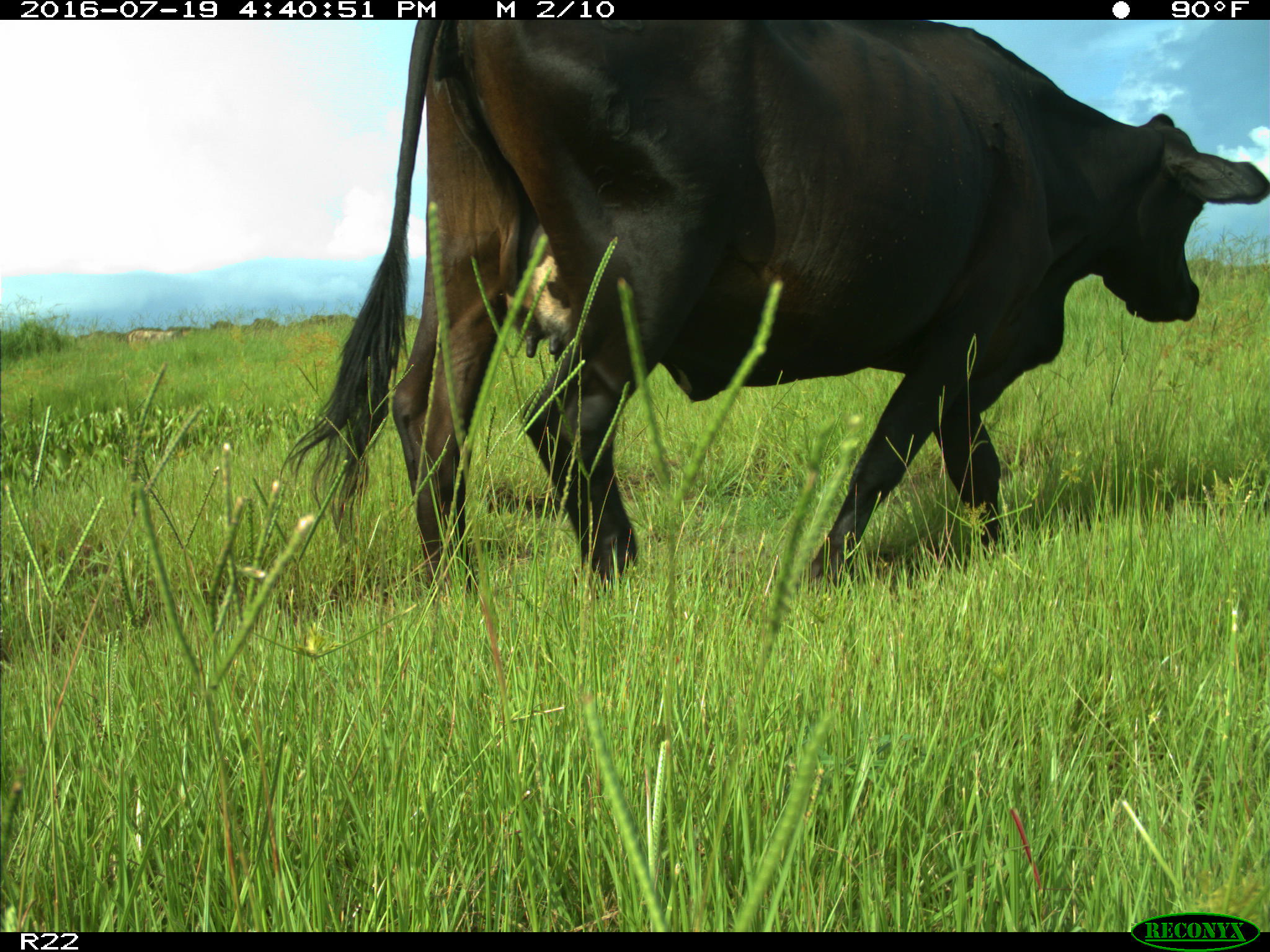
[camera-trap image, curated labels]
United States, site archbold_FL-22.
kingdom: Animalia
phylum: Chordata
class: Mammalia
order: Artiodactyla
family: Bovidae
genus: Bos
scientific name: Bos taurus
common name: domestic cow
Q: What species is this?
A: Bos taurus (domestic cow).